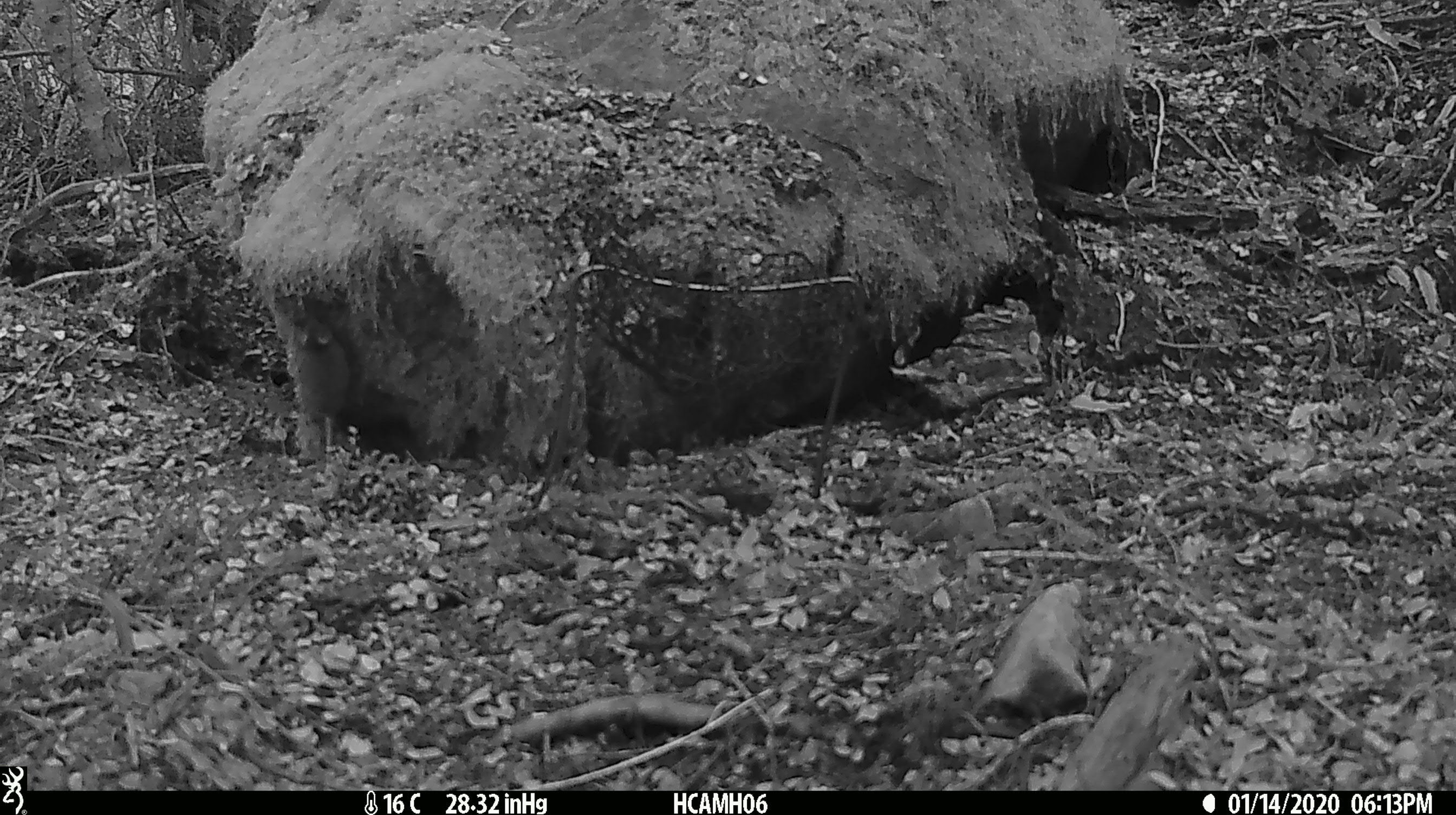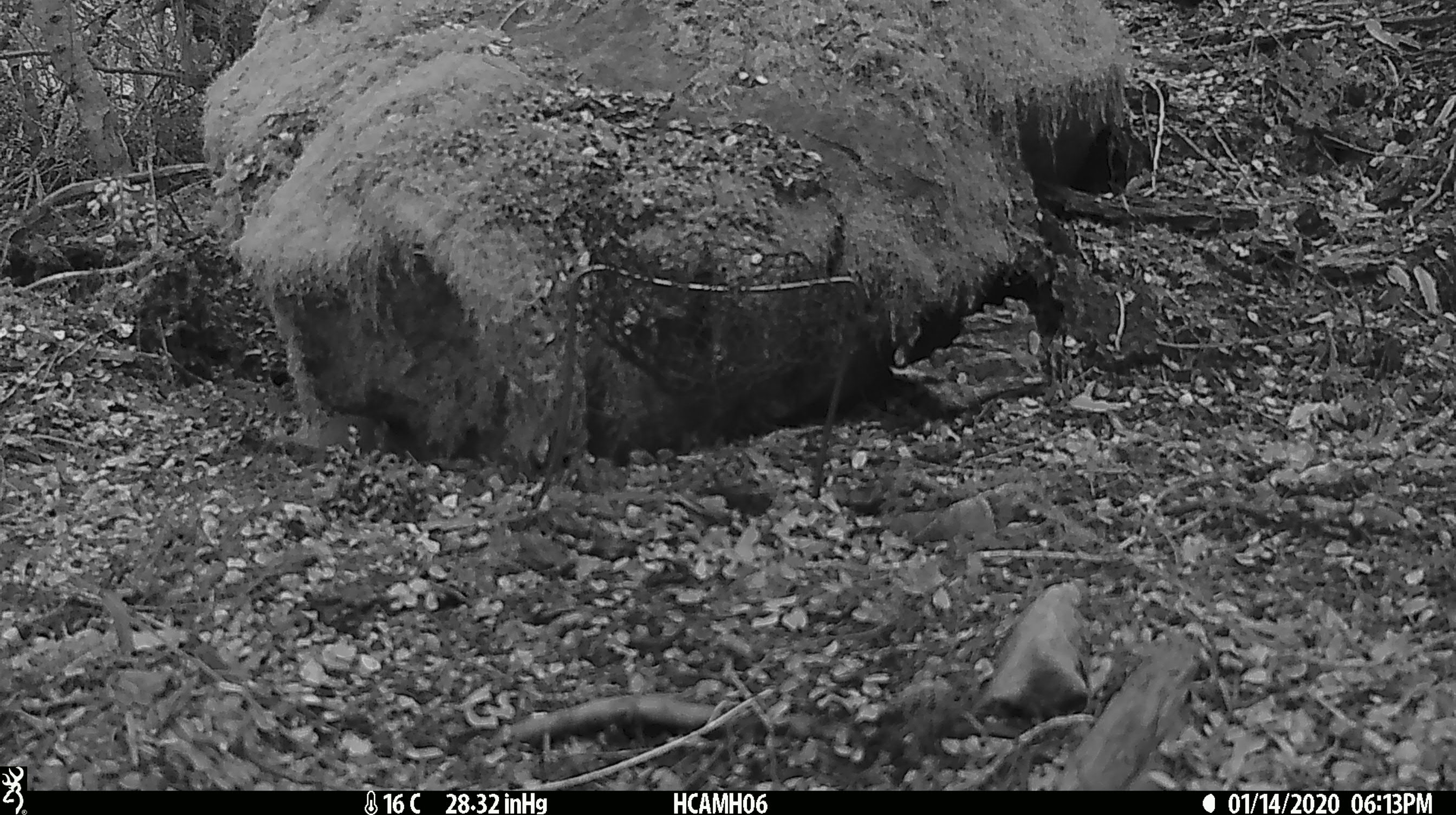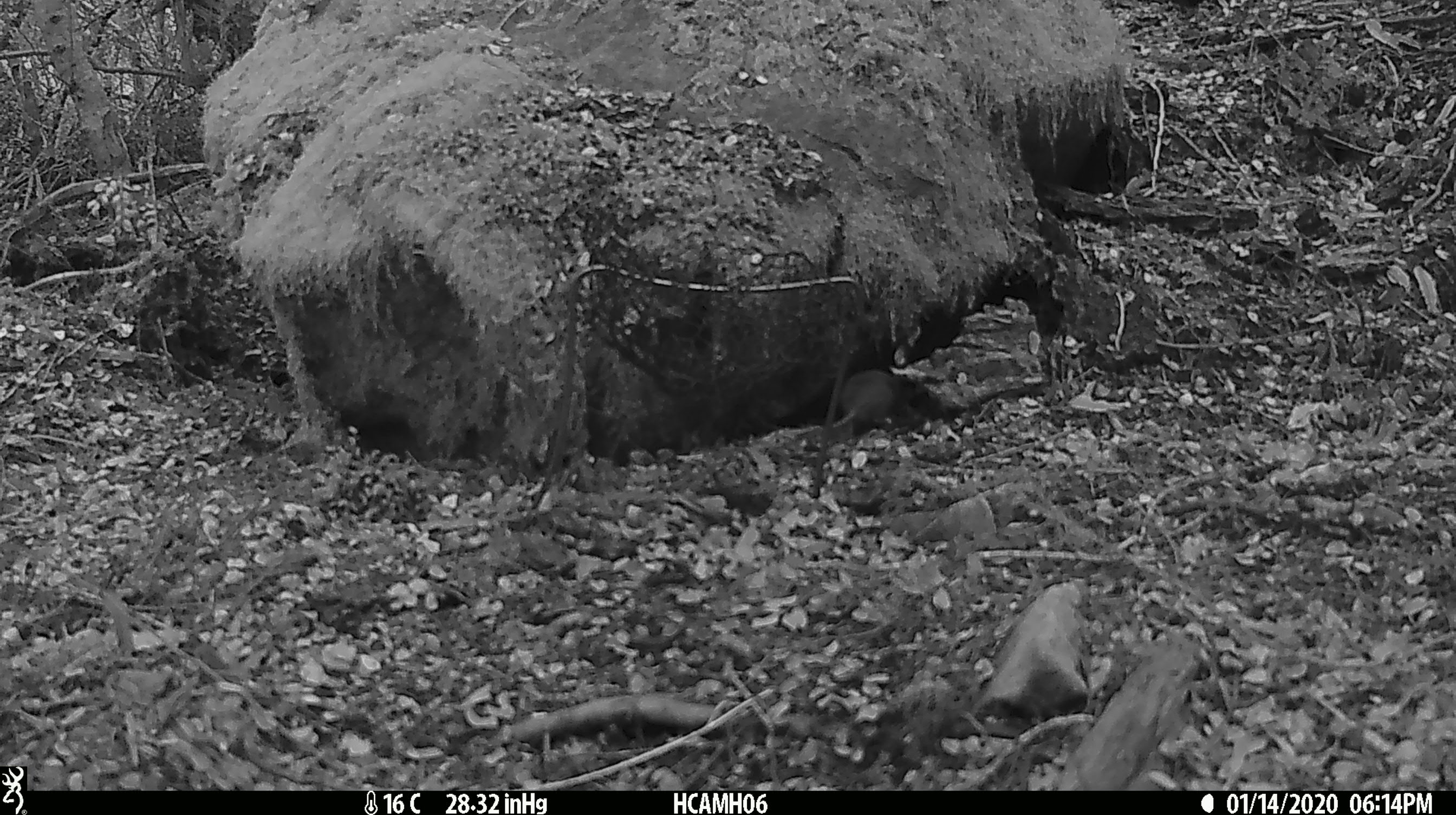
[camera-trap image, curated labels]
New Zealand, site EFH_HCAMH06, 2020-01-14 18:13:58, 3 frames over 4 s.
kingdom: Animalia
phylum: Chordata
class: Mammalia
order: Rodentia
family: Muridae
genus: Mus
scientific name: Mus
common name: mouse